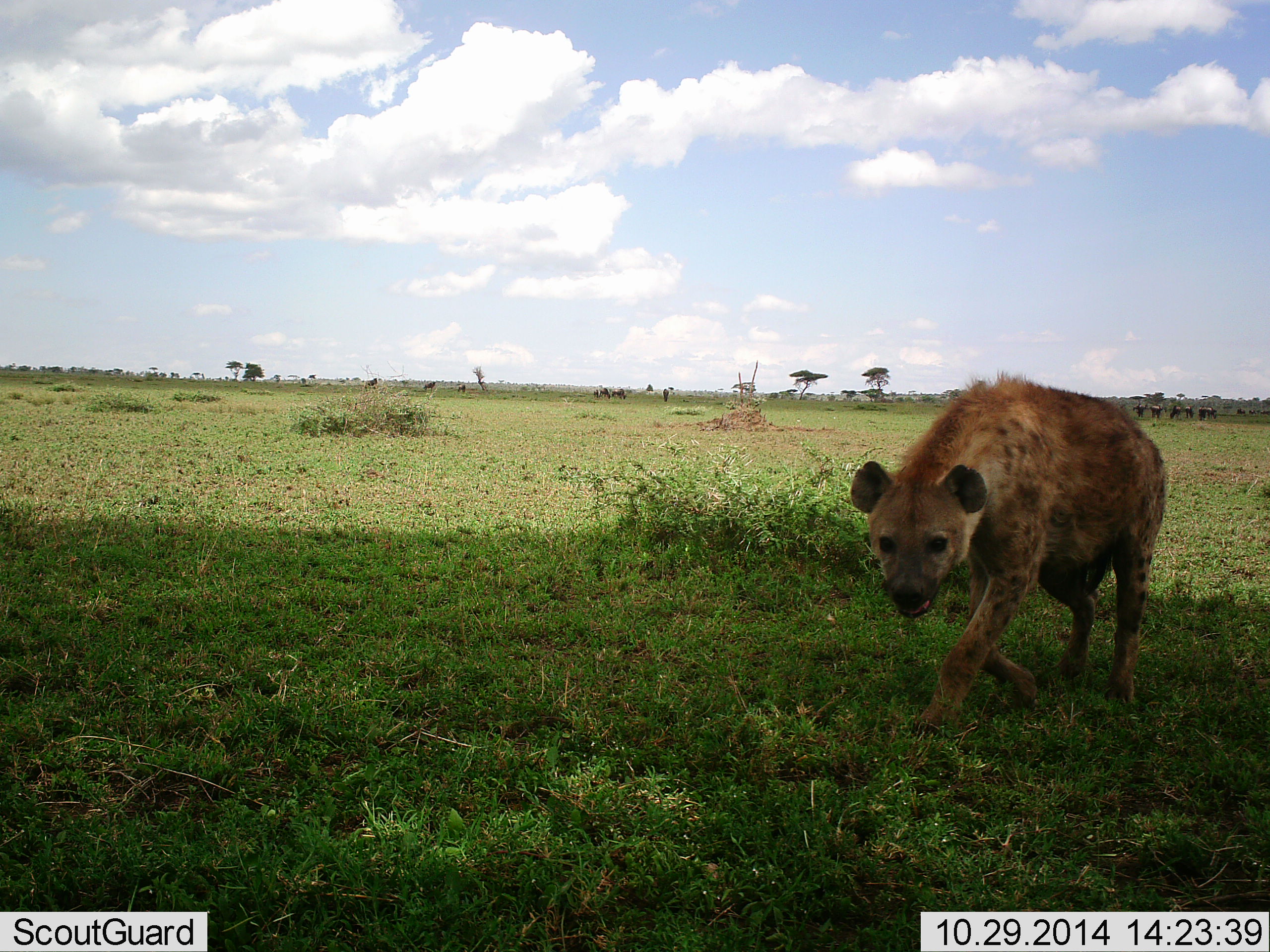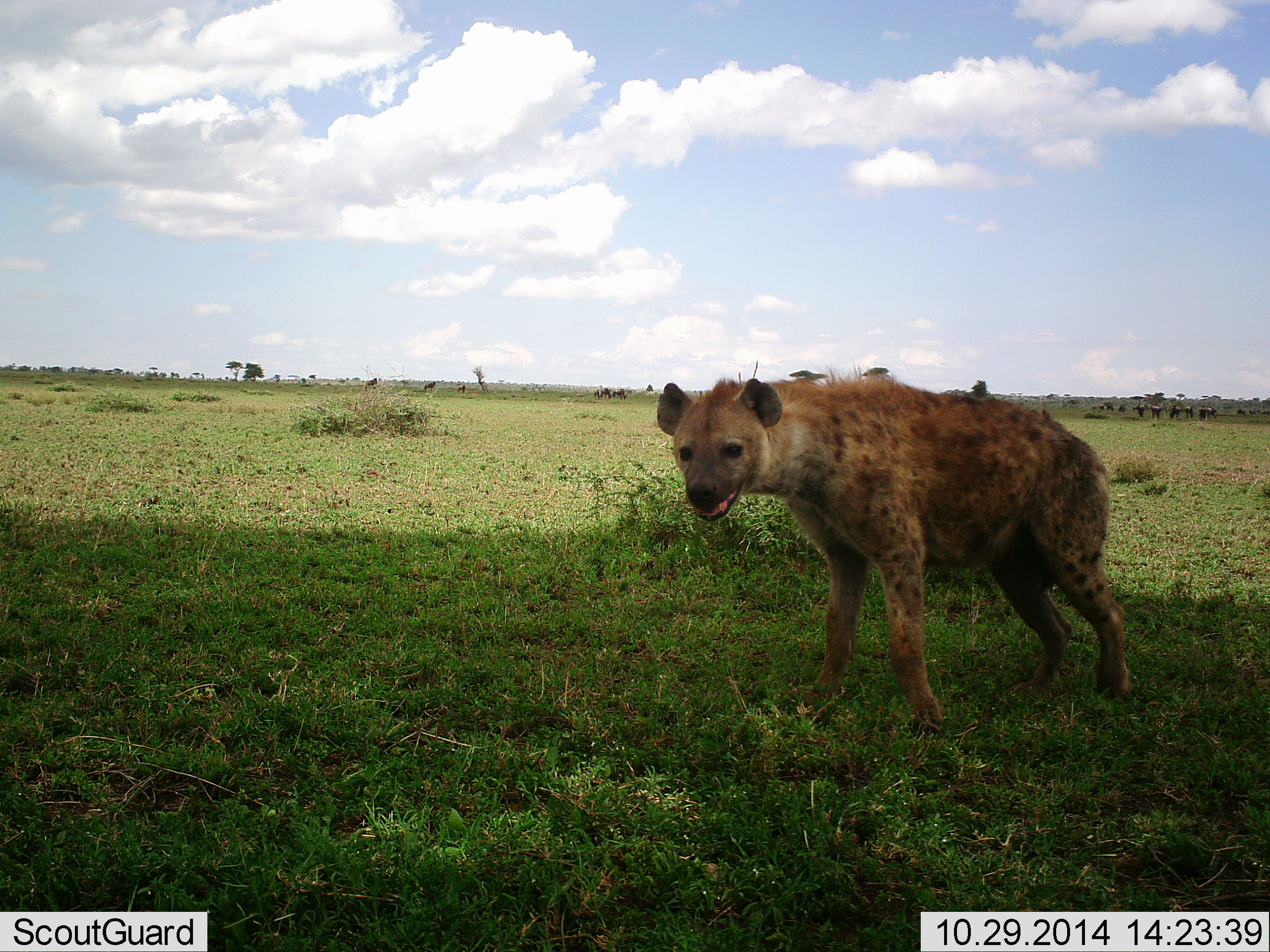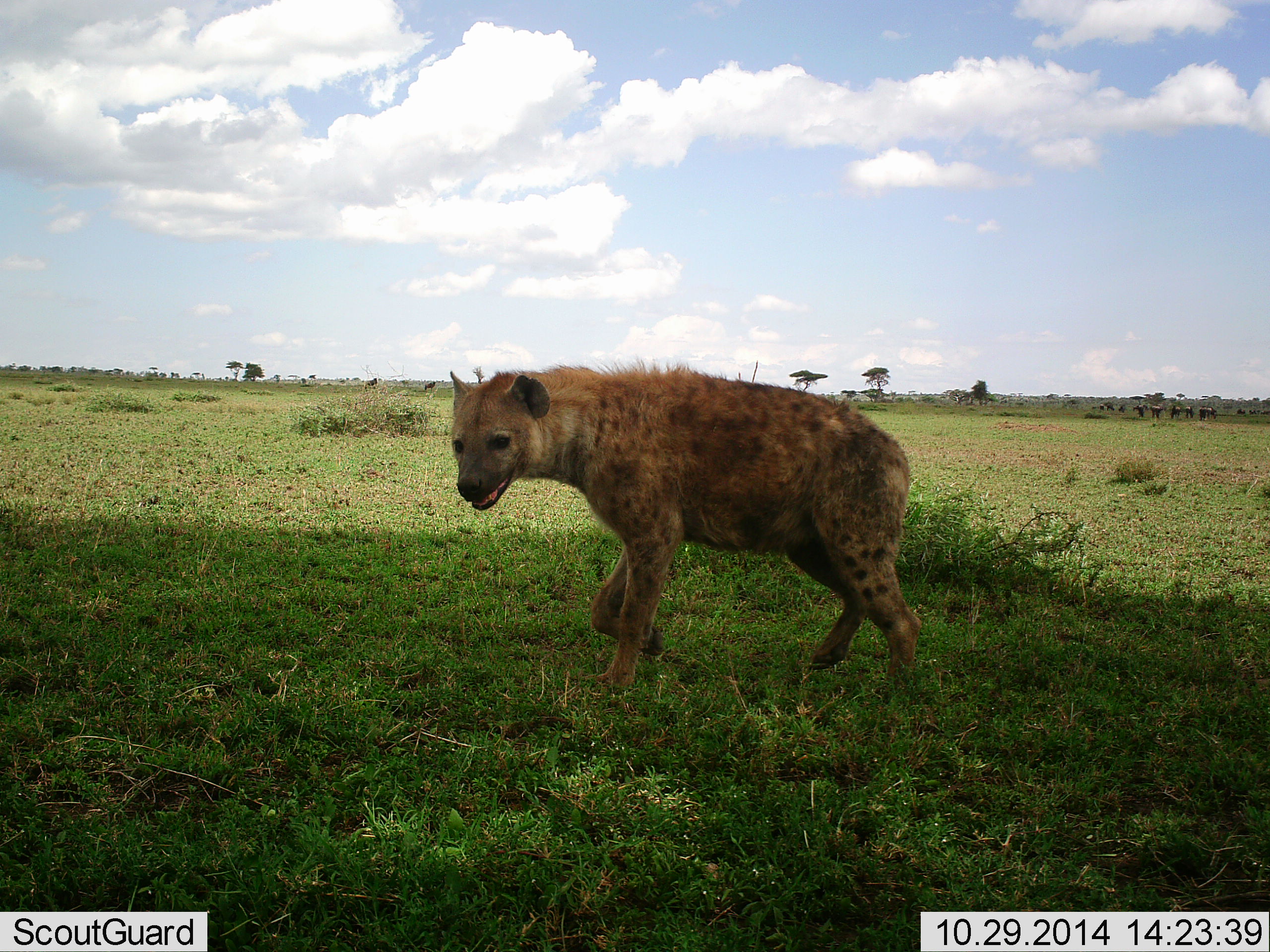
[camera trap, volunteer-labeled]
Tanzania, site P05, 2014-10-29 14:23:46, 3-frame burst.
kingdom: Animalia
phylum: Chordata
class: Mammalia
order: Carnivora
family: Hyaenidae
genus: Crocuta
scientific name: Crocuta crocuta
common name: spotted hyena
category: hyenaspotted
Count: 1.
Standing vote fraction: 0%.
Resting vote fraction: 0%.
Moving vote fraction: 100%.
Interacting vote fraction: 0%.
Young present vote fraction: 0%.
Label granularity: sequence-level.